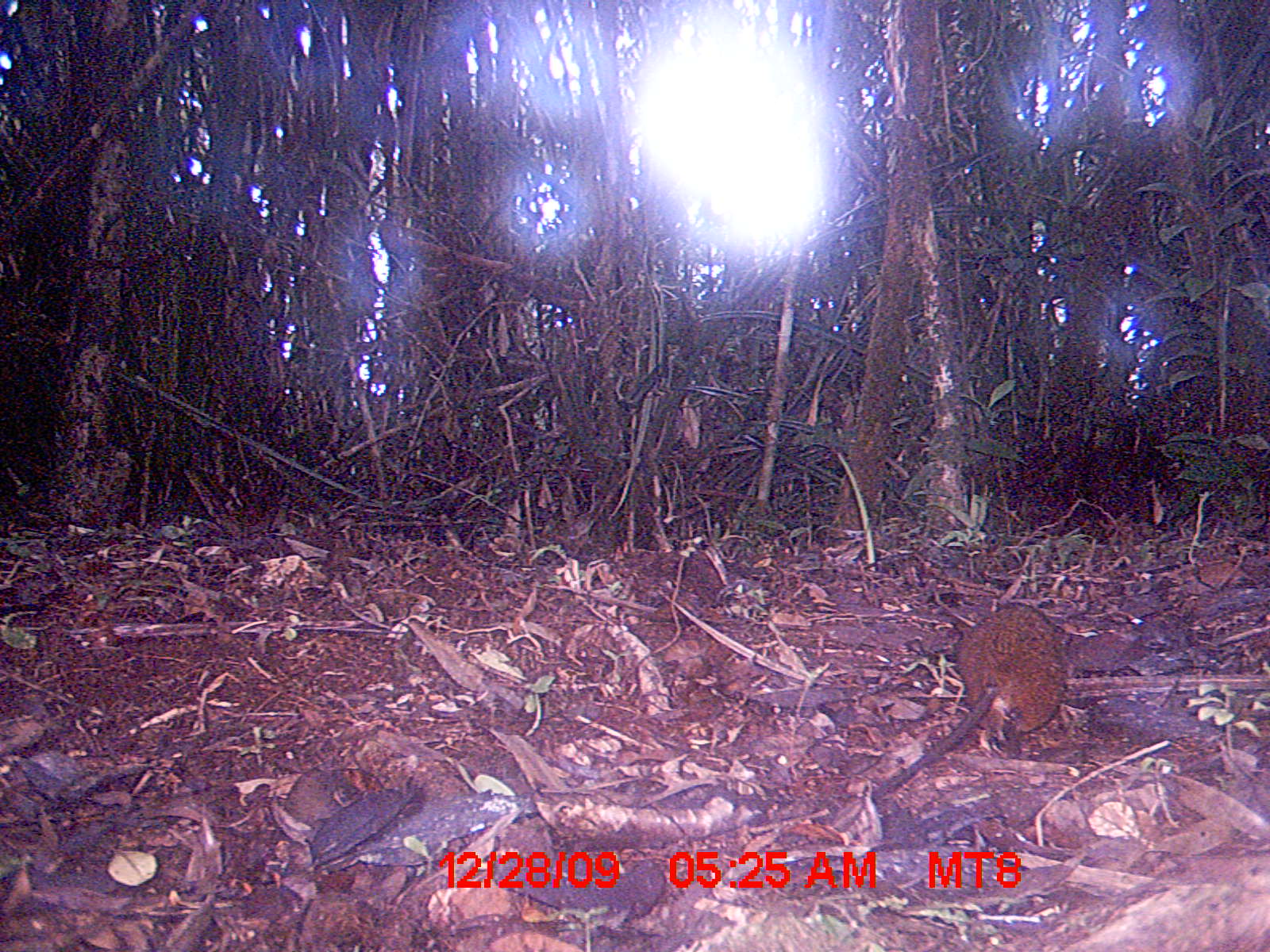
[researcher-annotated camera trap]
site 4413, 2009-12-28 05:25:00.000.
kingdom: Animalia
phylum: Chordata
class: Mammalia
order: Rodentia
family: Nesomyidae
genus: Hypogeomys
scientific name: Hypogeomys antimena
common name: malagasy giant rat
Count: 1.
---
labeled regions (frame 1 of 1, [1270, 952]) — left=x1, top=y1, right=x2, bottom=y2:
hypogeomys antimena: left=868, top=598, right=1070, bottom=800